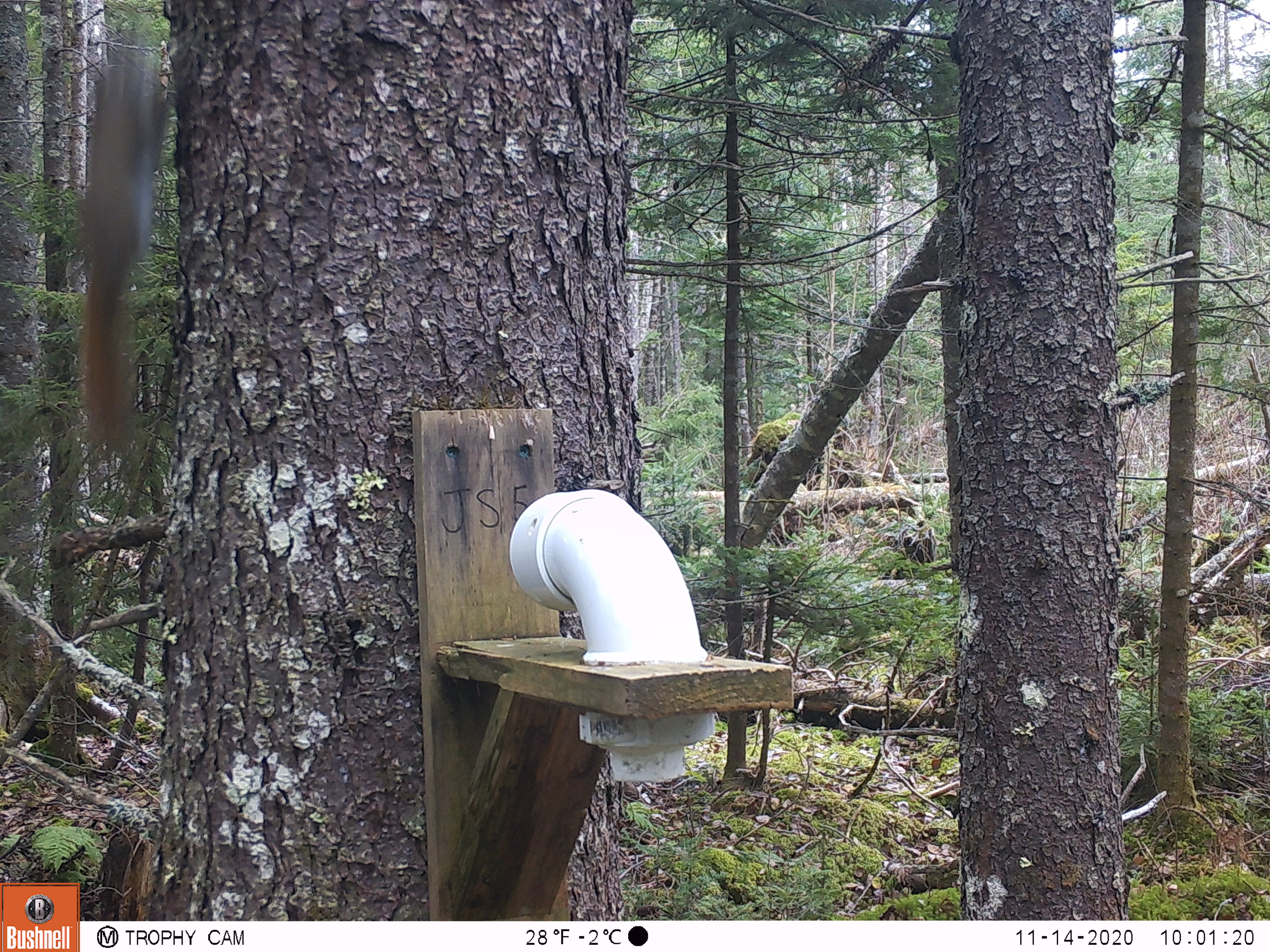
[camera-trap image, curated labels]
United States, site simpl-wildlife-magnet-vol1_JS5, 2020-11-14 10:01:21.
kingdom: Animalia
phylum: Chordata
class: Mammalia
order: Rodentia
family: Sciuridae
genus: Tamiasciurus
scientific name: Tamiasciurus hudsonicus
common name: red squirrel